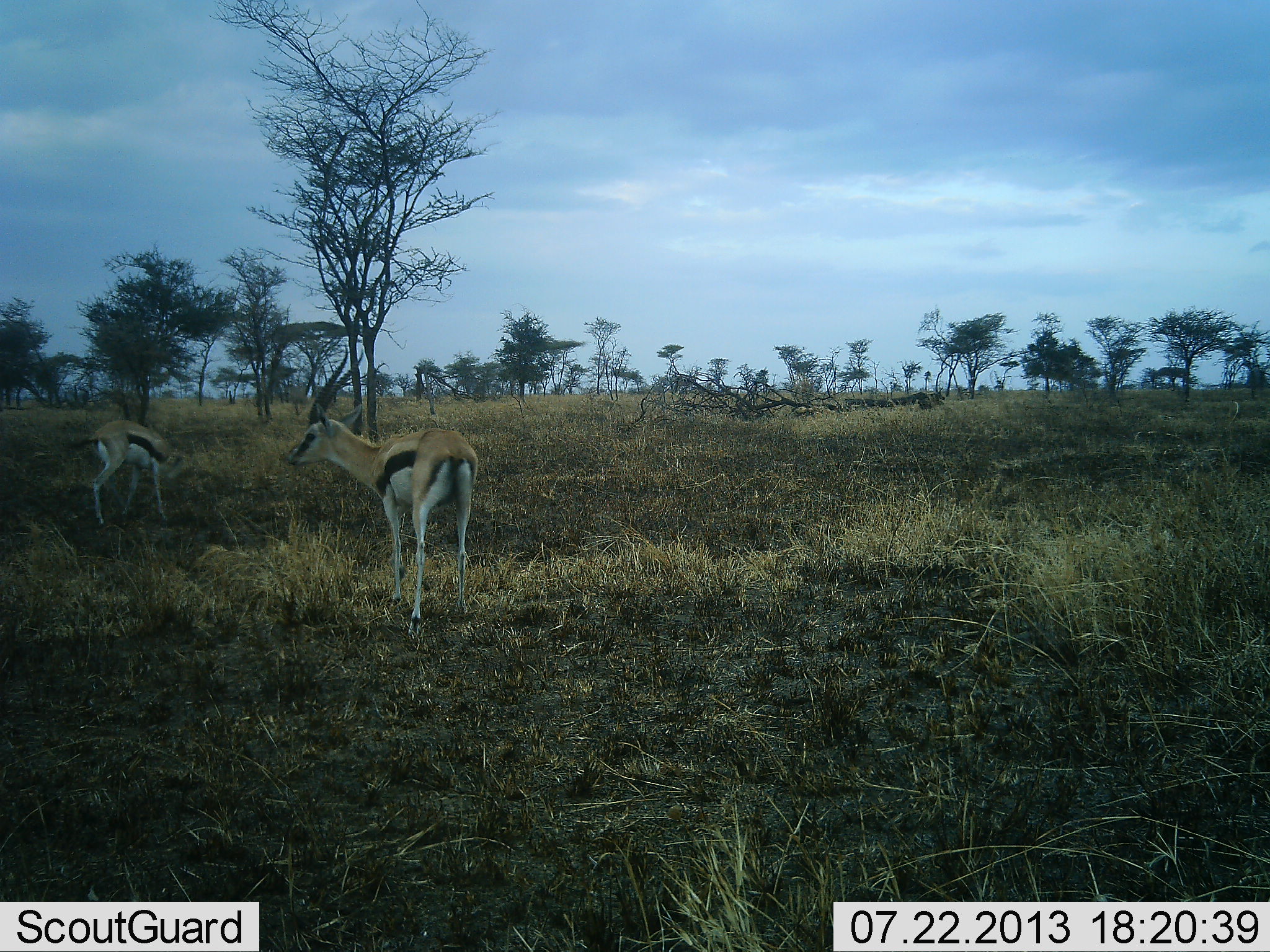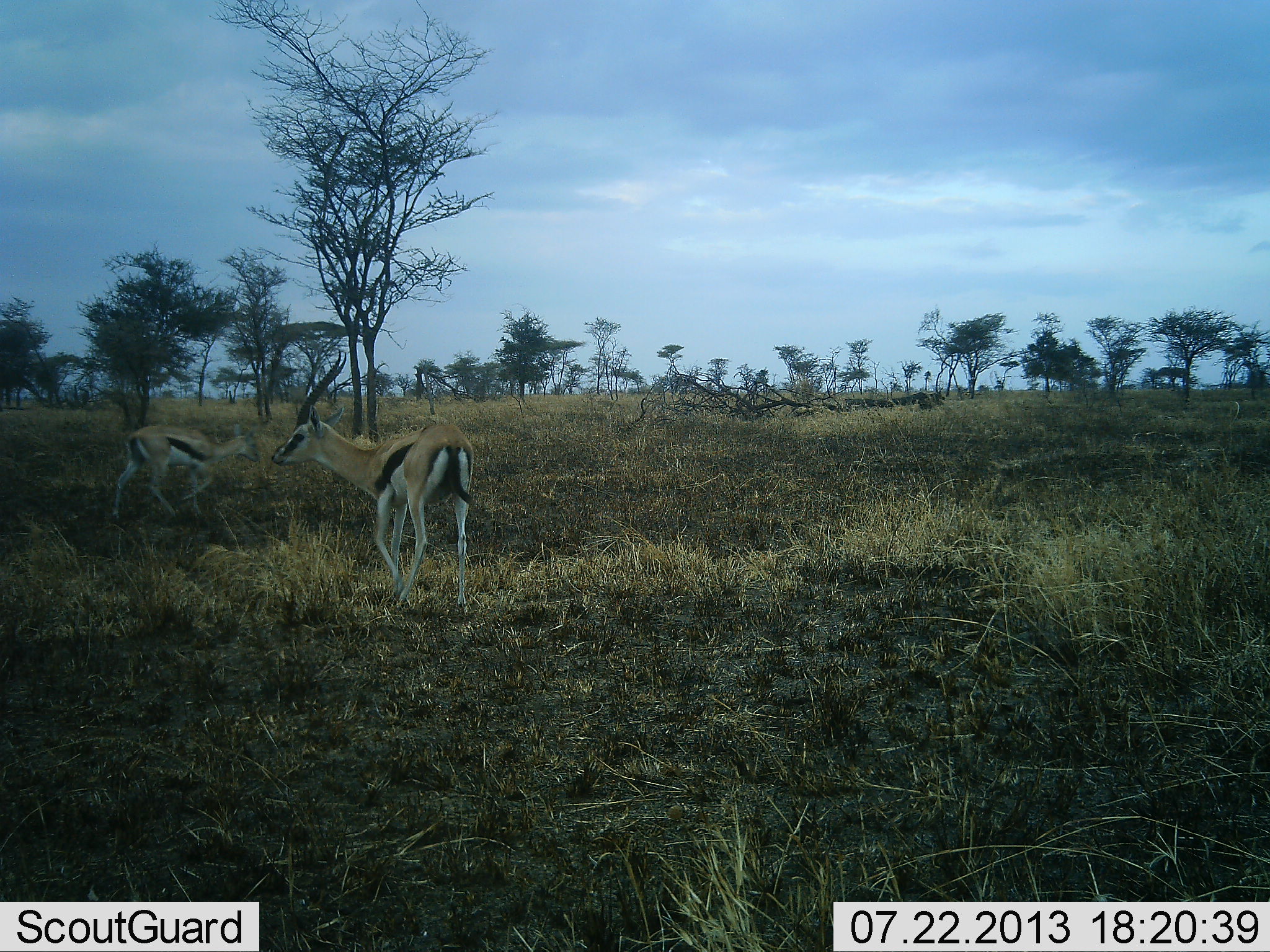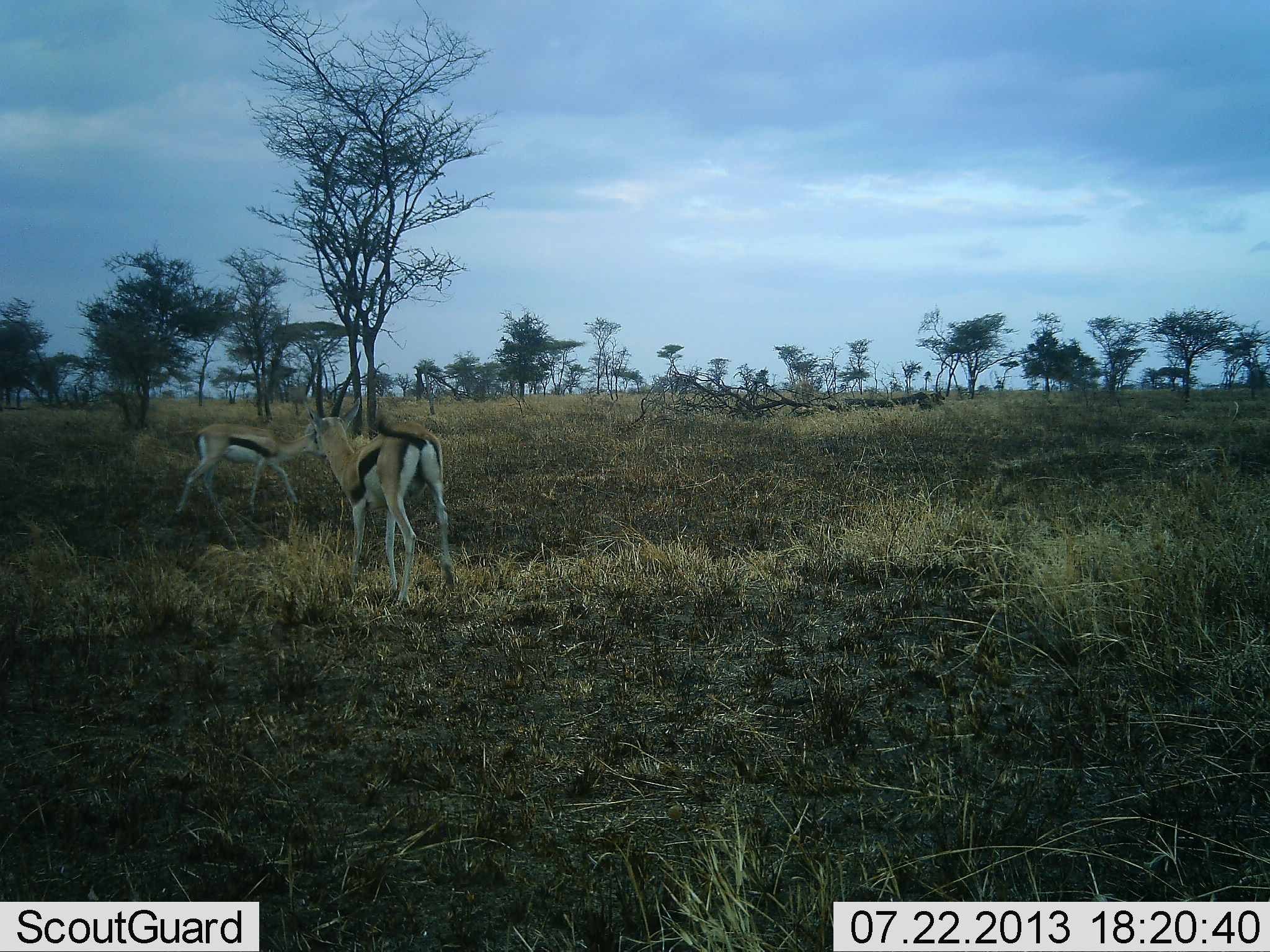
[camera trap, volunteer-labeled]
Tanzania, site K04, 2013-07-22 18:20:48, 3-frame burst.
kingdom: Animalia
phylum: Chordata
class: Mammalia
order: Artiodactyla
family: Bovidae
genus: Eudorcas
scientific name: Eudorcas thomsonii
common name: thomson's gazelle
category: gazellethomsons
Gazellethomsons (thomson's gazelle) (Eudorcas thomsonii), count 2. Behavior (volunteer vote fractions): standing 30%, resting 0%, moving 90%, interacting 0%. Young present (vote fraction): 10%. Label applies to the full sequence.